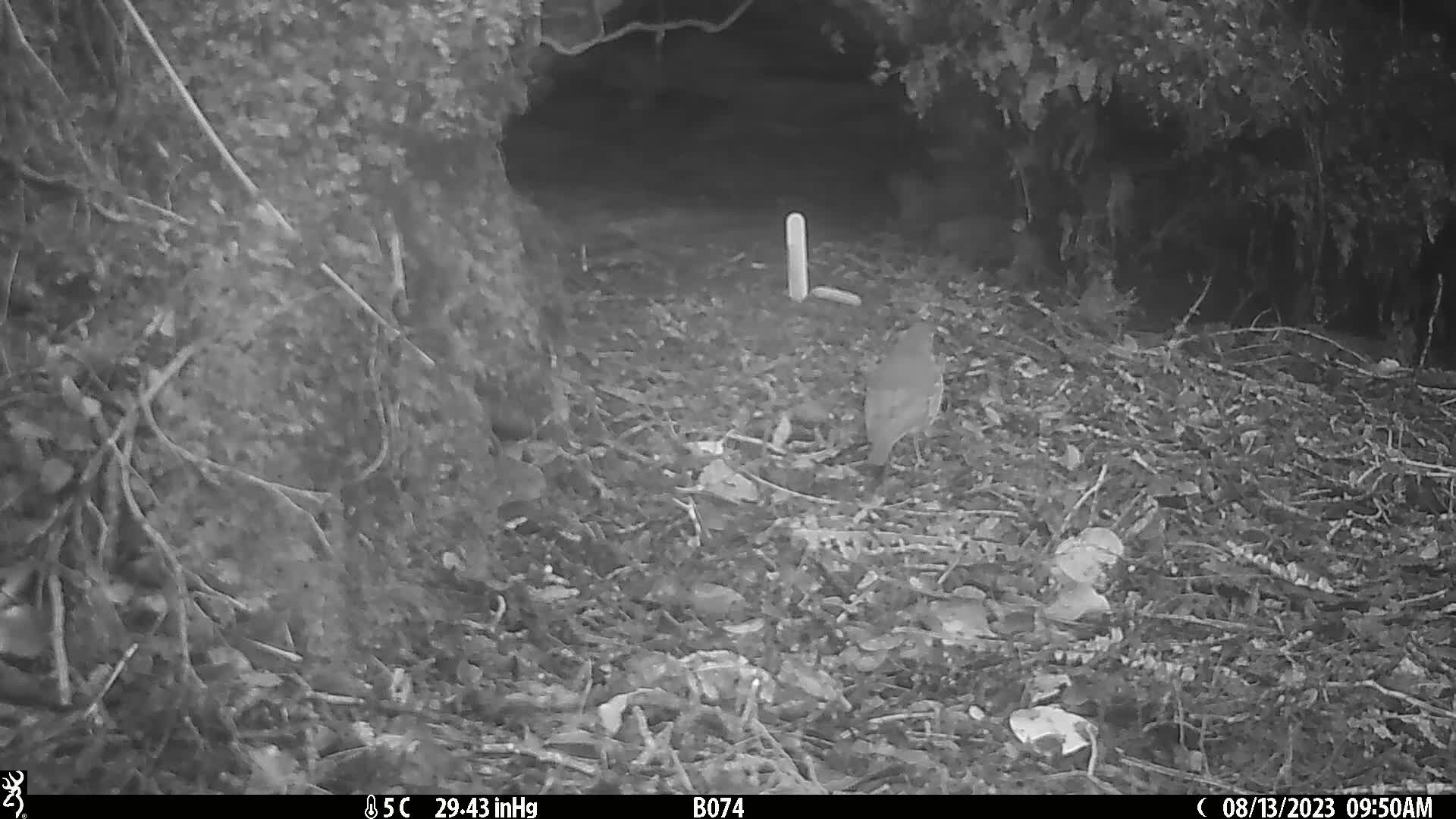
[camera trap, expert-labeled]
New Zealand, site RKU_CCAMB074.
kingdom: Animalia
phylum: Chordata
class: Aves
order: Passeriformes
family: Turdidae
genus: Turdus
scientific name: Turdus philomelos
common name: song thrush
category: thrush